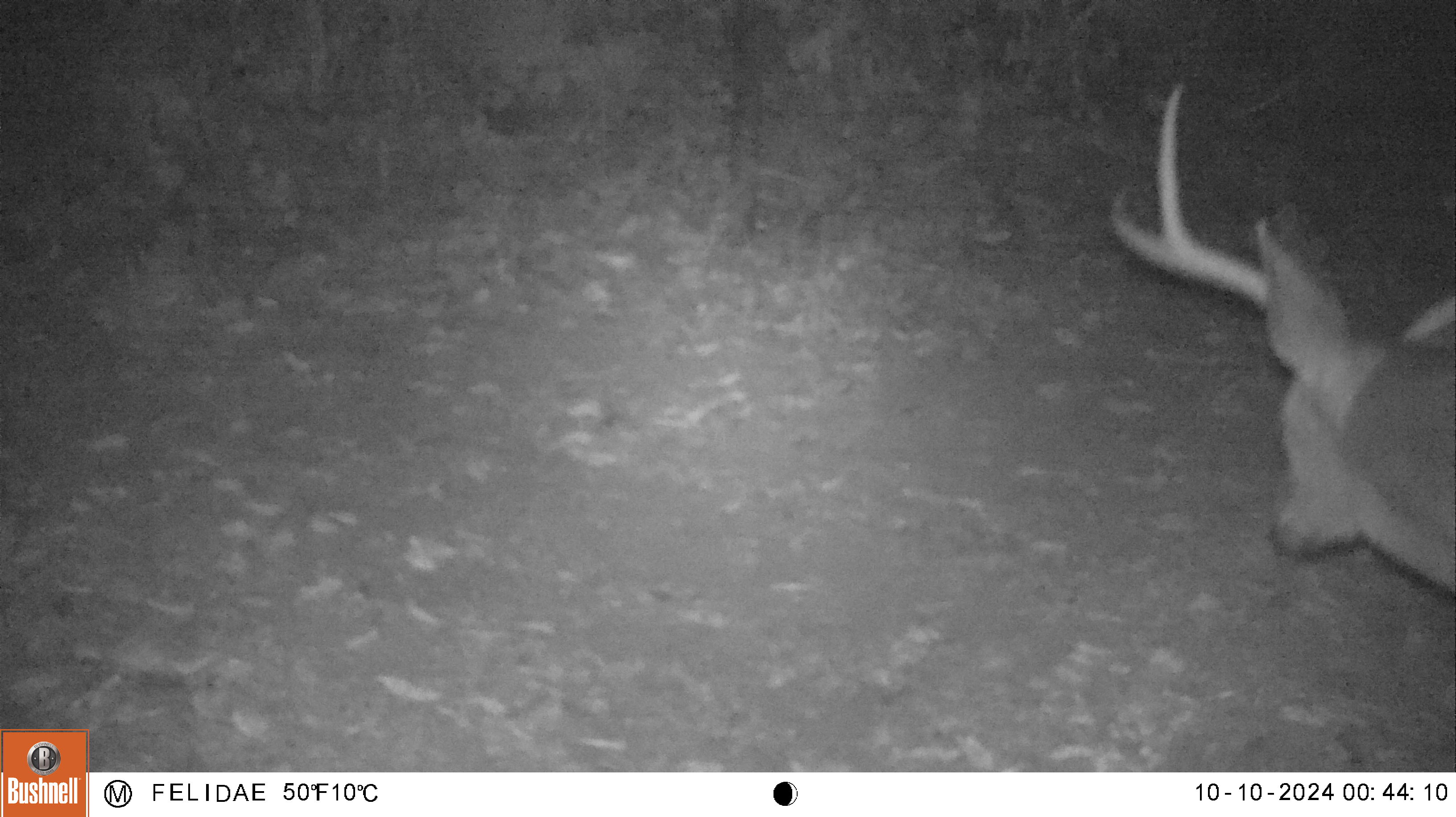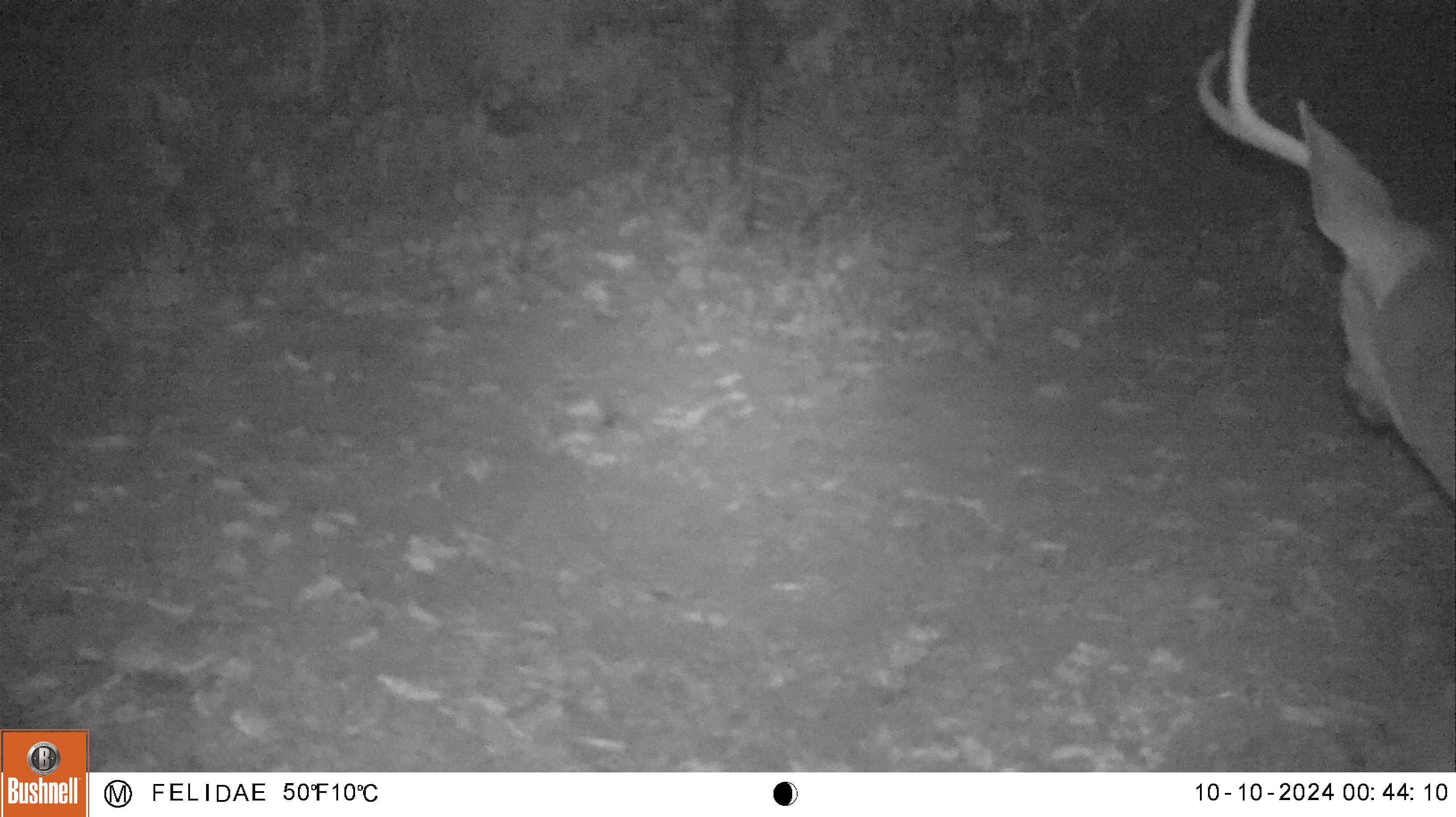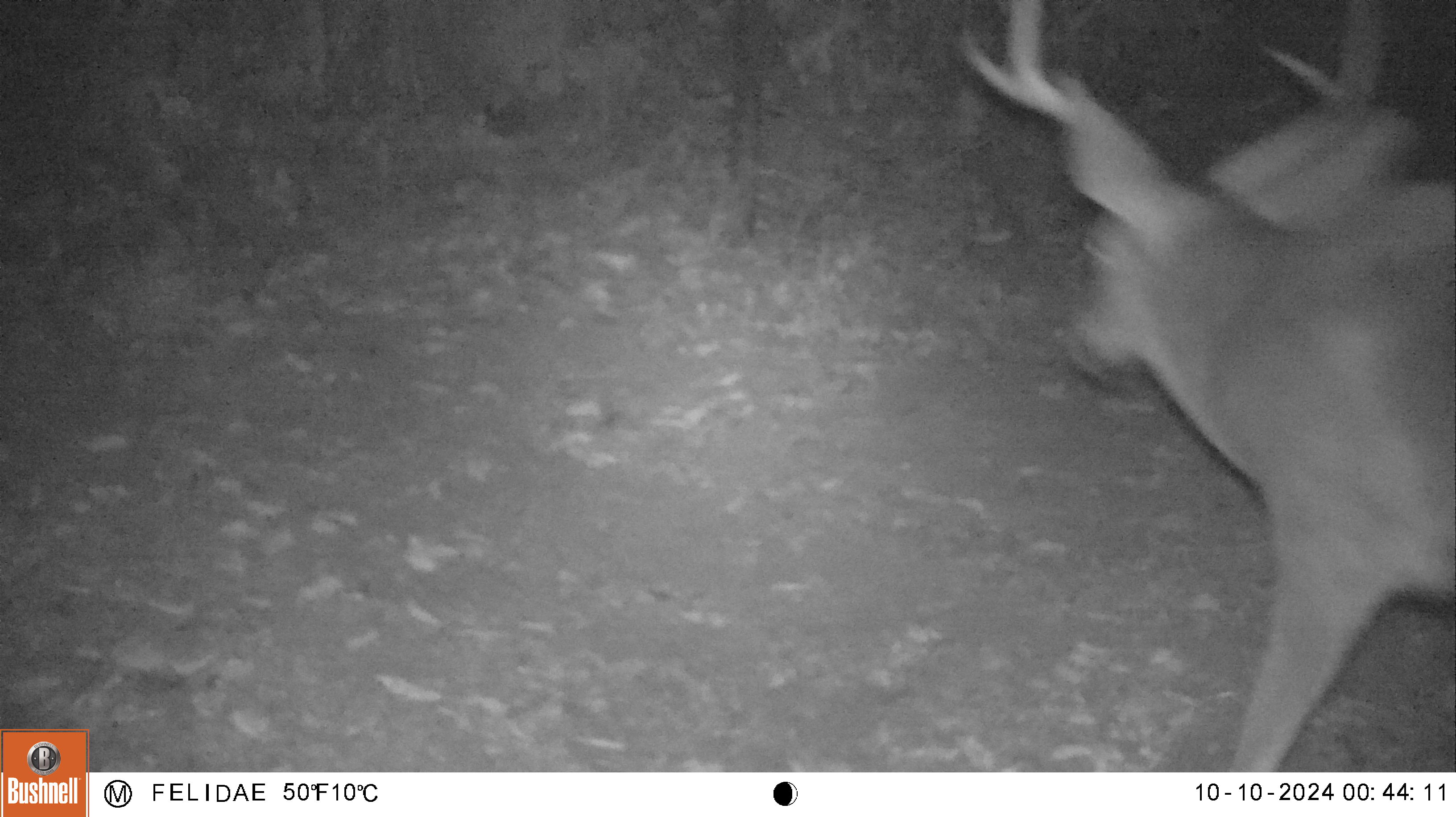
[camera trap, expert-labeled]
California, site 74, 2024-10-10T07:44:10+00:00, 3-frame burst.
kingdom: Animalia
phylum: Chordata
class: Mammalia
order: Artiodactyla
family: Cervidae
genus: Odocoileus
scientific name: Odocoileus hemionus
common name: mule deer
Mule deer (Odocoileus hemionus).